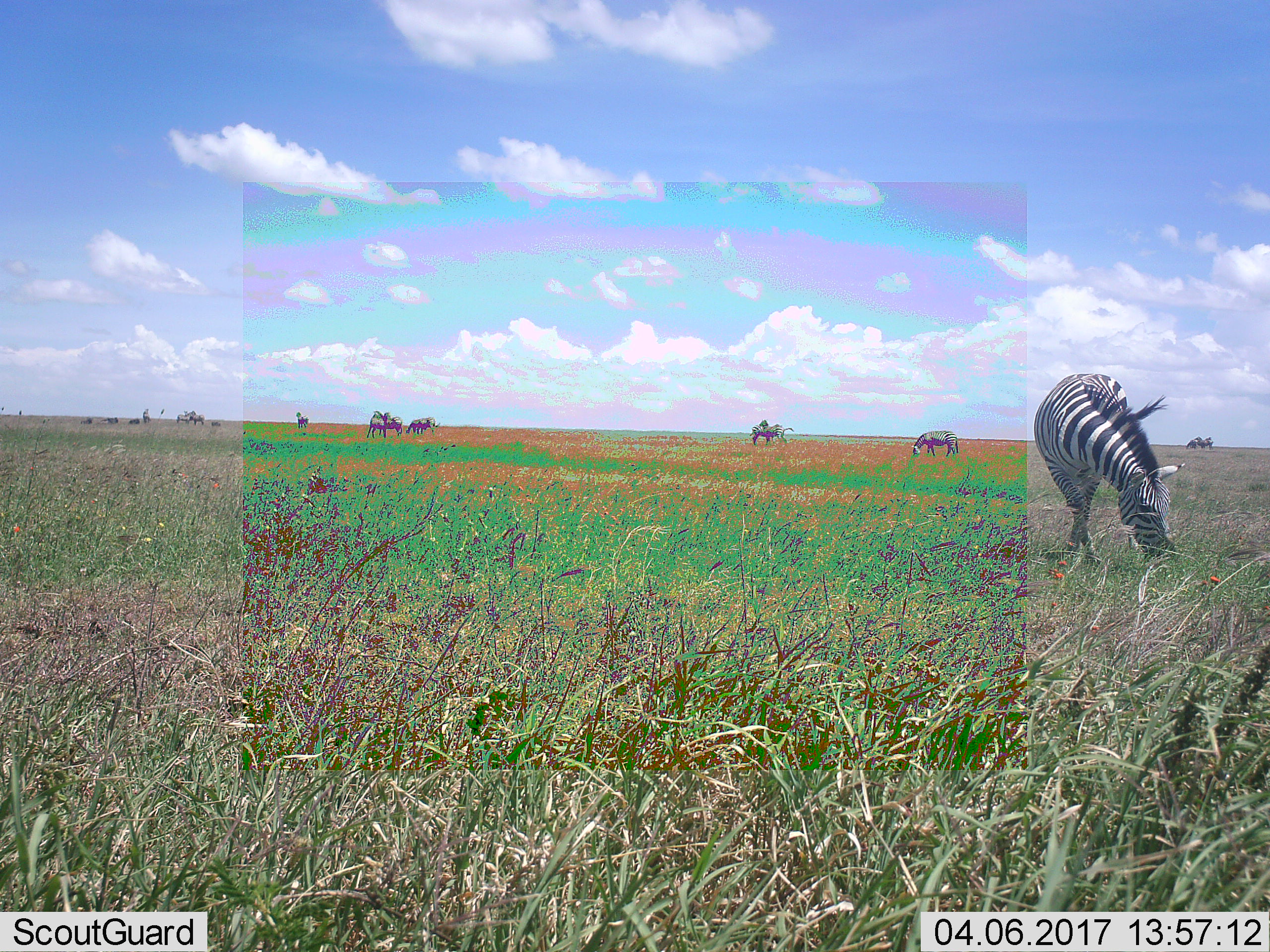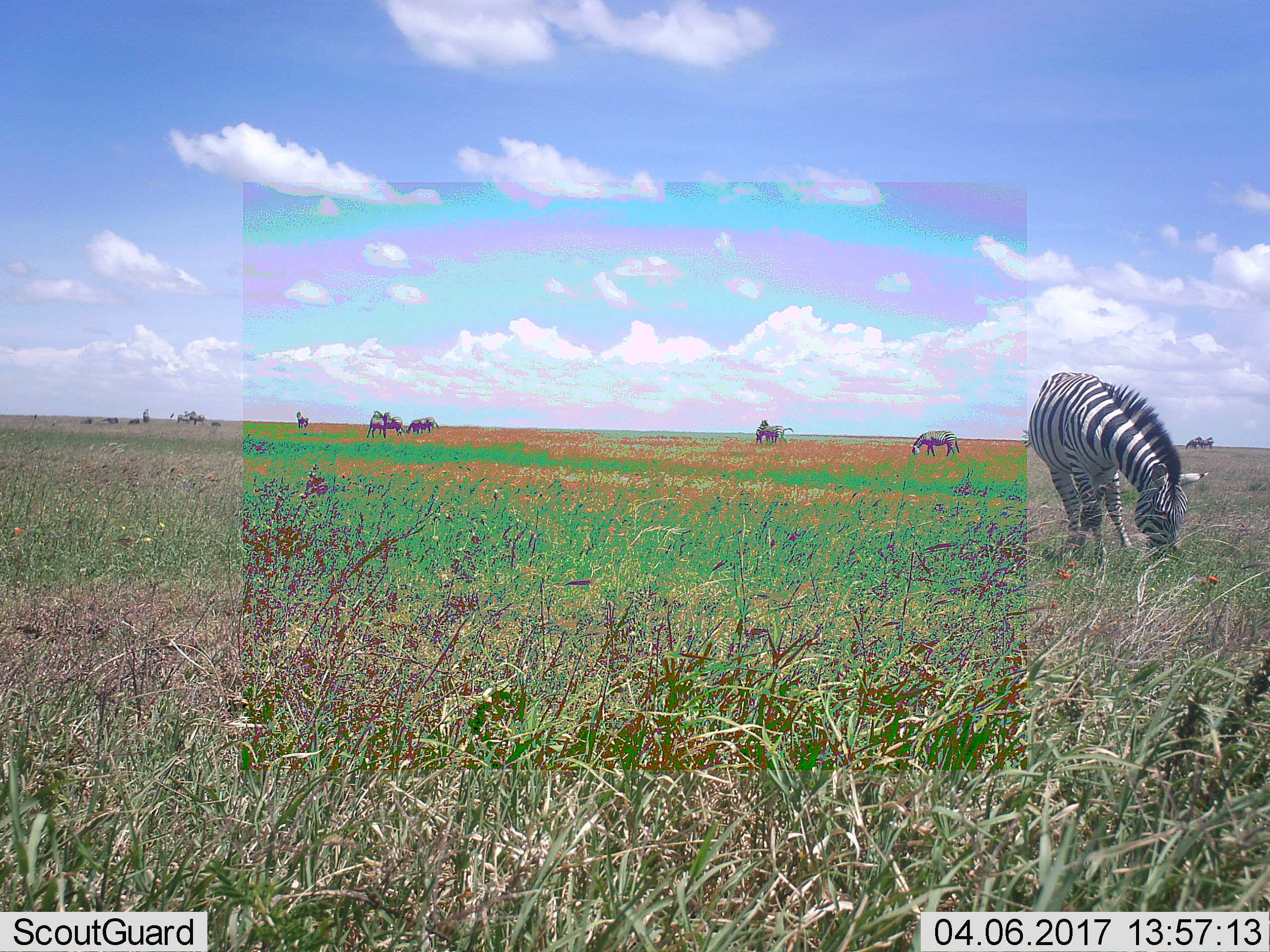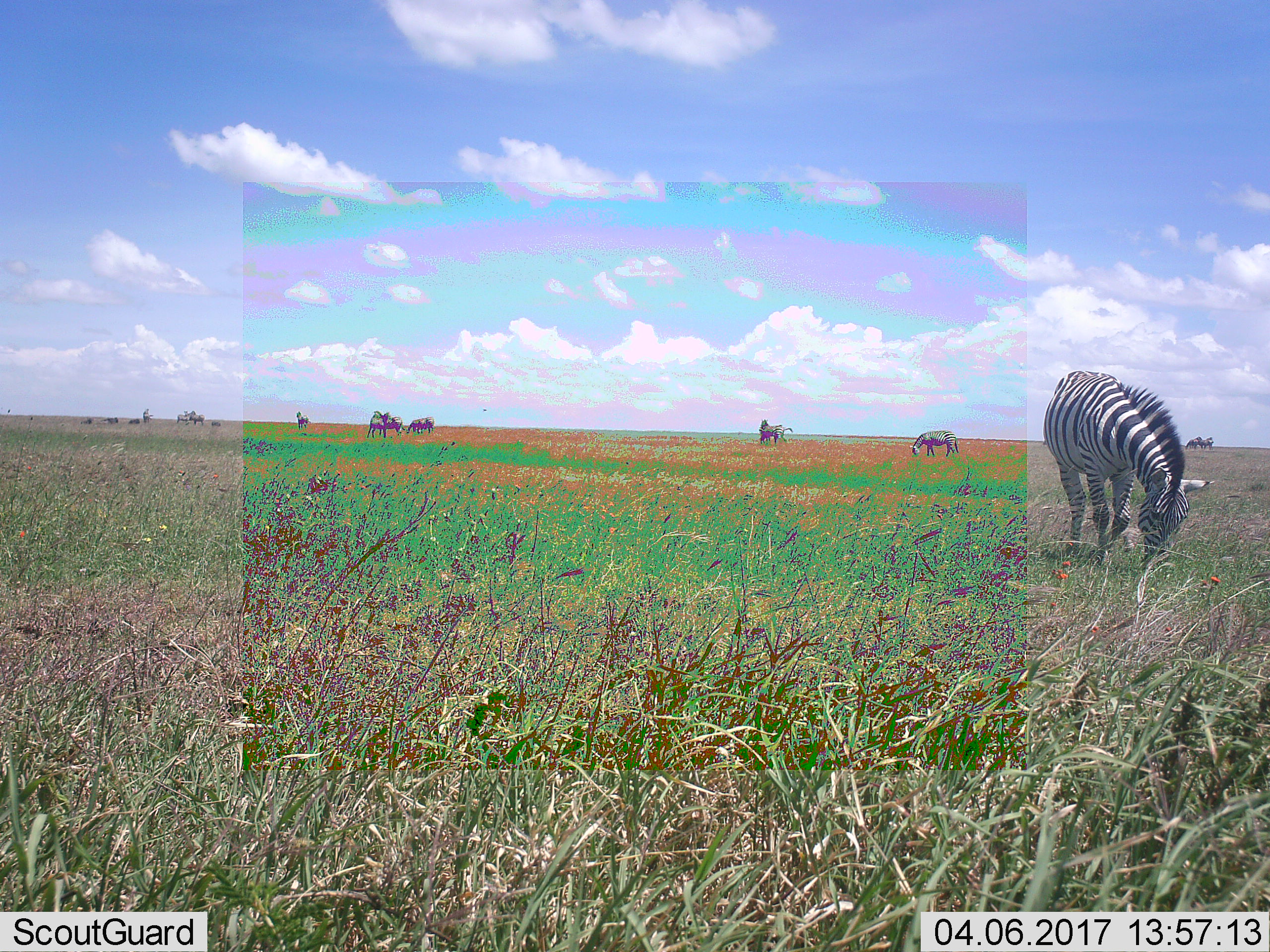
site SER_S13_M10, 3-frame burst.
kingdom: Animalia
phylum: Chordata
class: Mammalia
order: Perissodactyla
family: Equidae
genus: Equus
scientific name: Equus quagga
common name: plains zebra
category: zebraplains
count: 11-50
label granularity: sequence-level